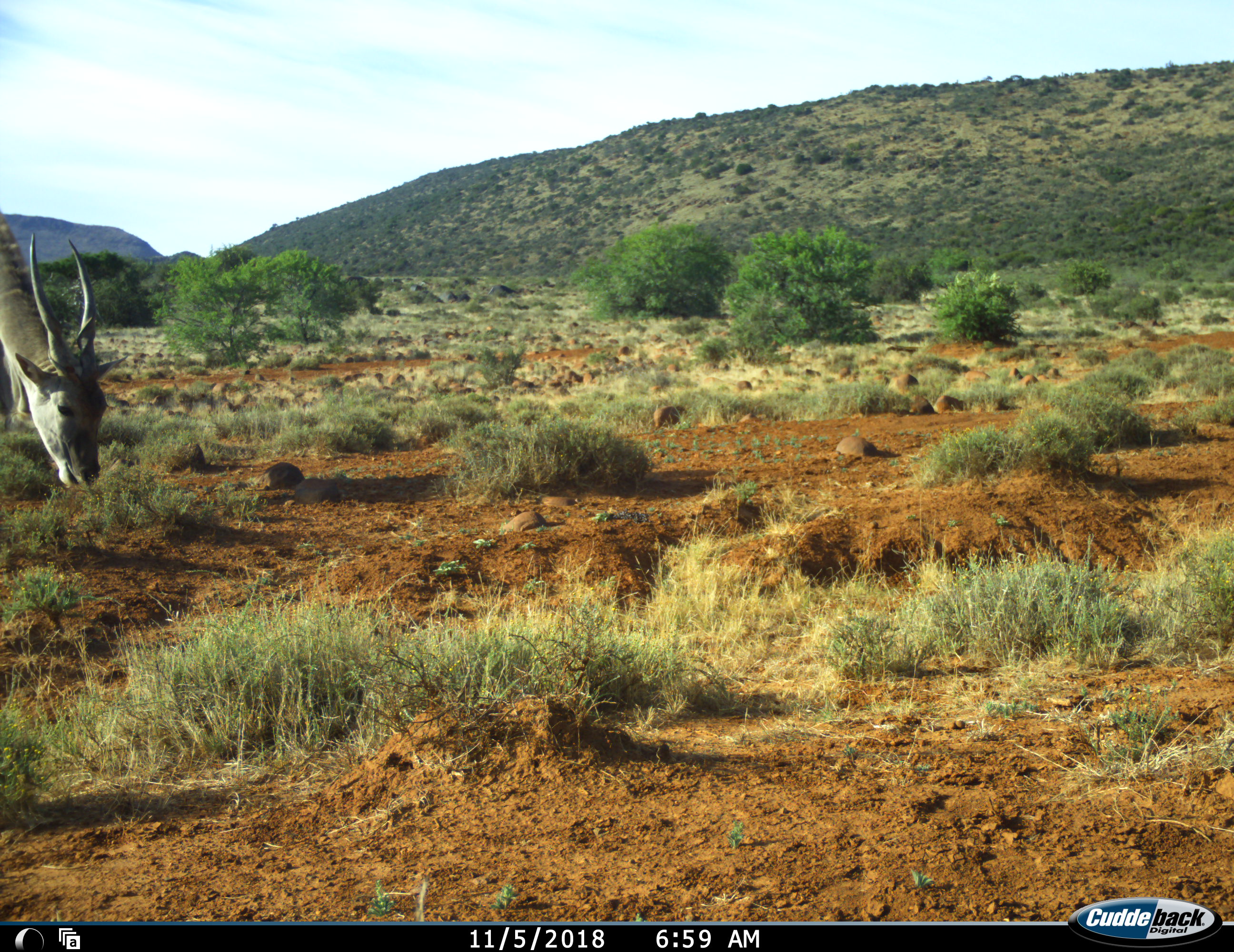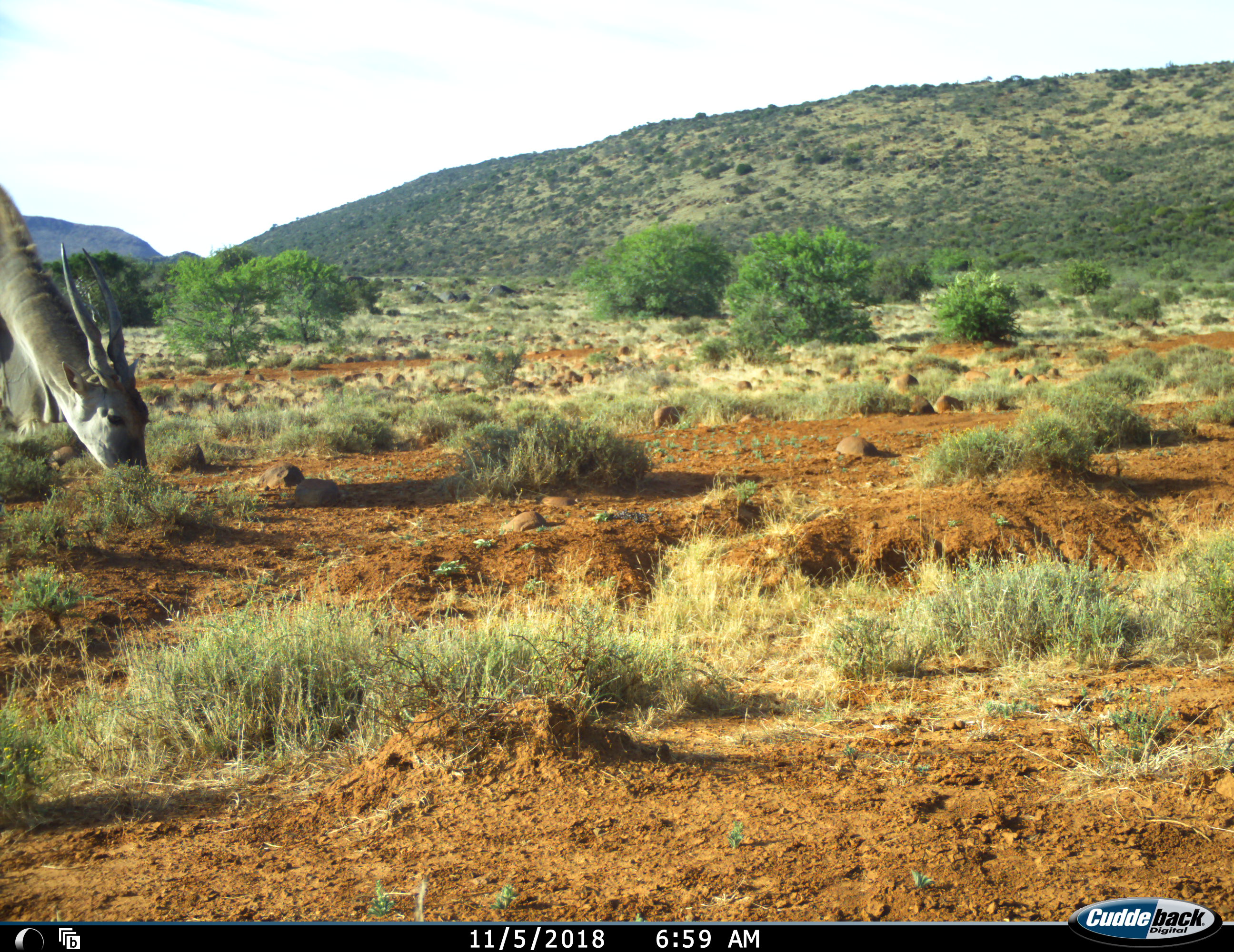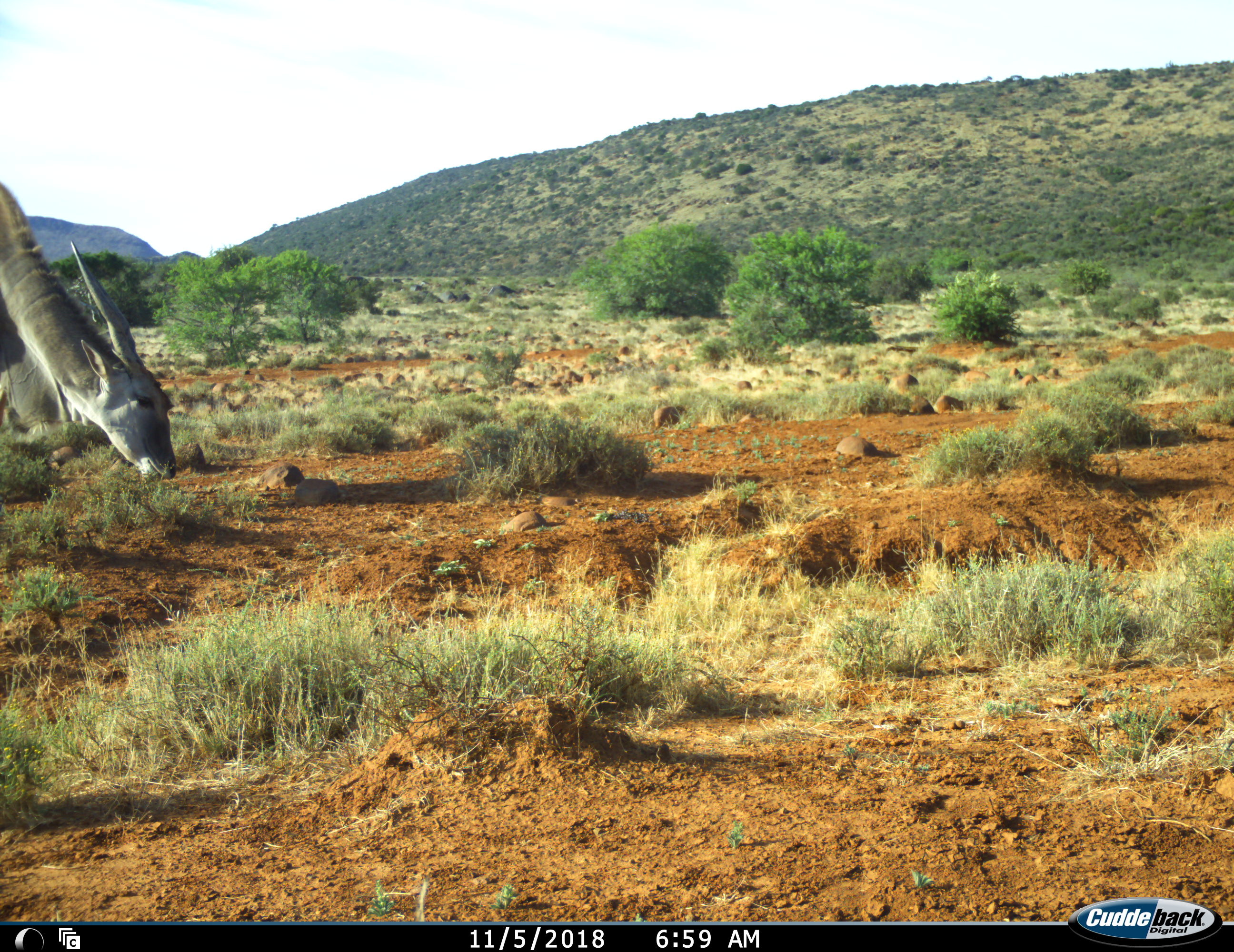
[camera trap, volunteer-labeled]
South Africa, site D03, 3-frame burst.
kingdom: Animalia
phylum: Chordata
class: Mammalia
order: Artiodactyla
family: Bovidae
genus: Tragelaphus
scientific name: Tragelaphus oryx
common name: eland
Eland (Tragelaphus oryx), count 1. Behavior (volunteer vote fractions): standing 11%, resting 0%, moving 11%, interacting 0%. Young present (vote fraction): 0%. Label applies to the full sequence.